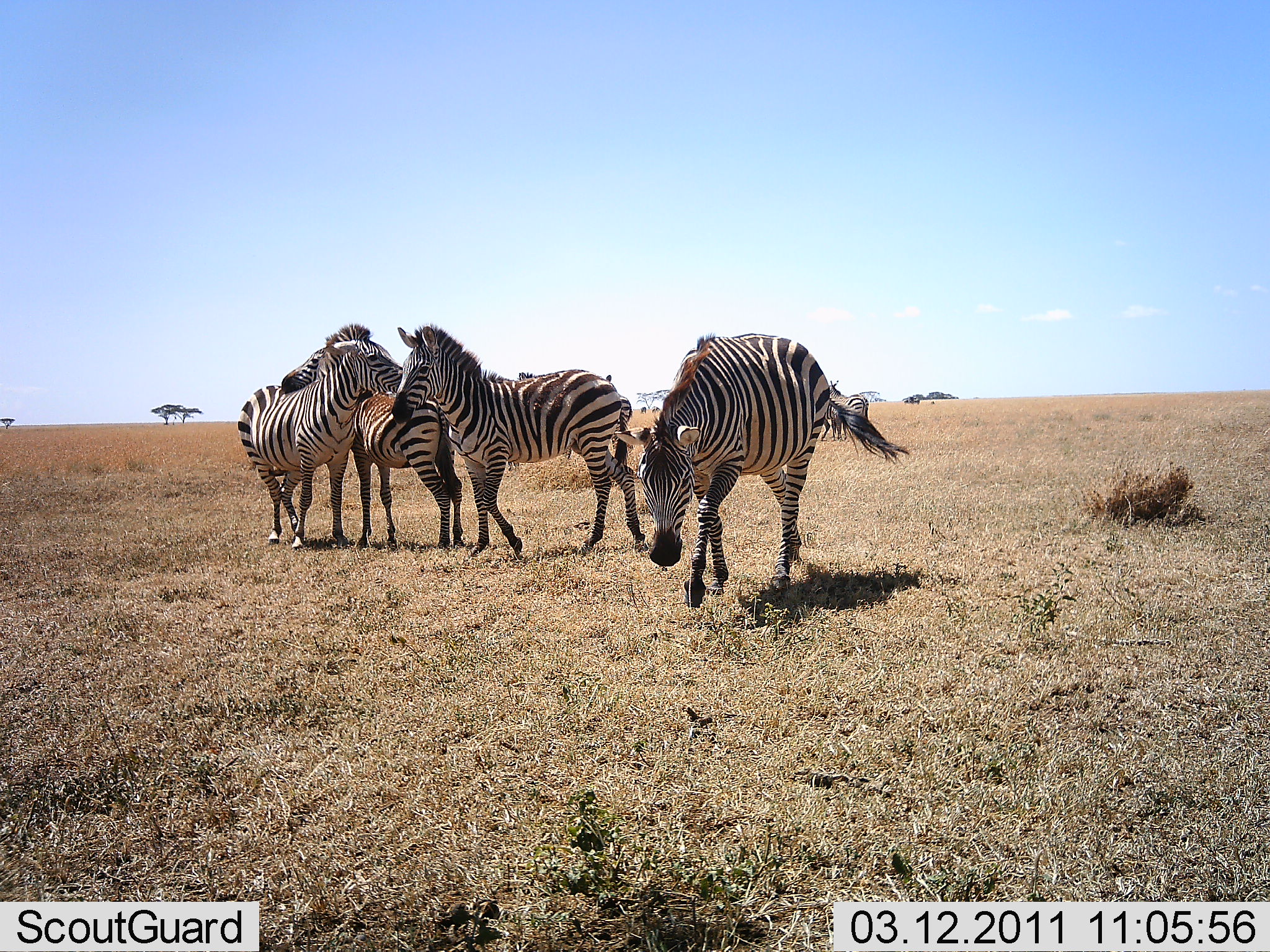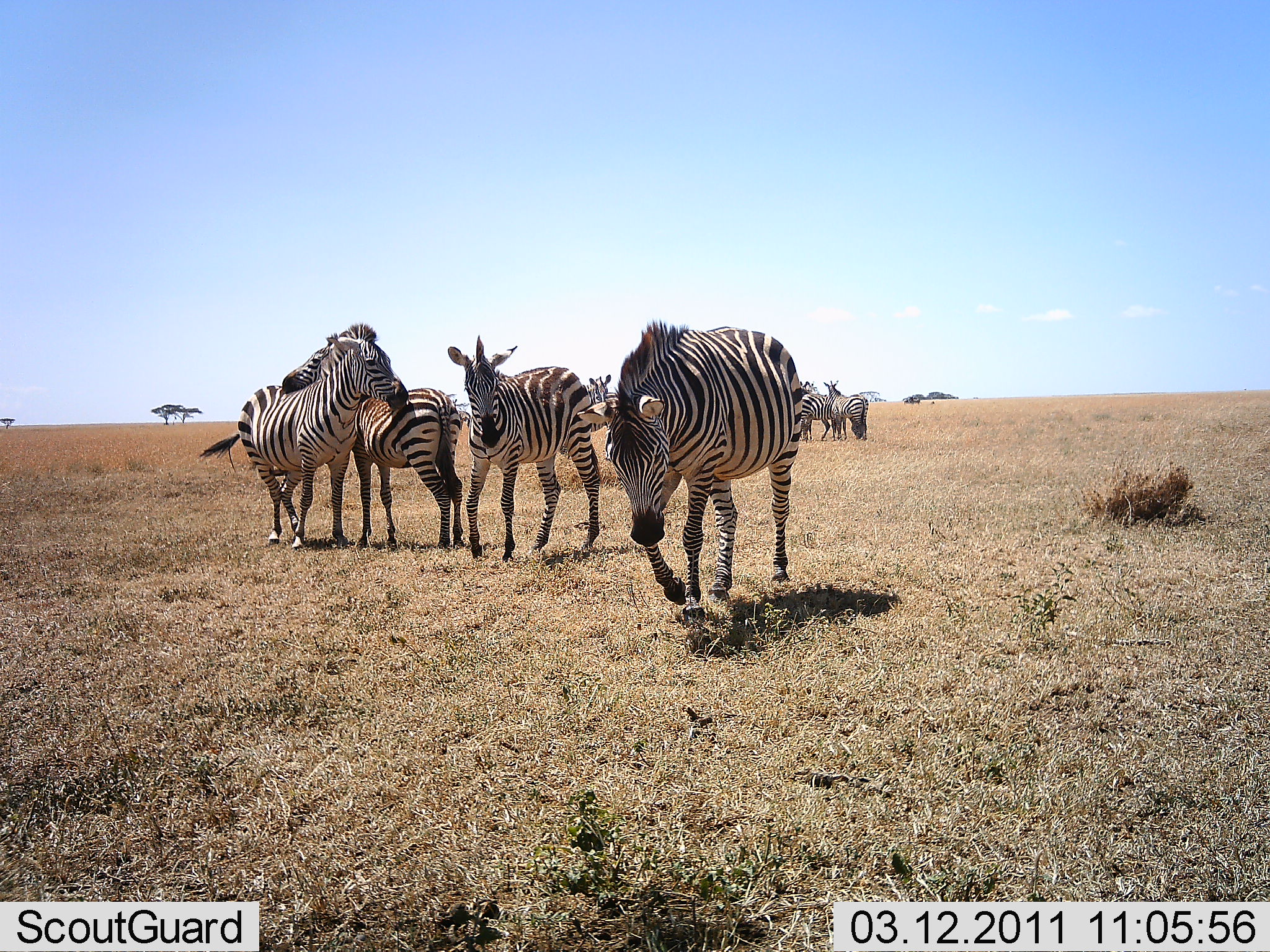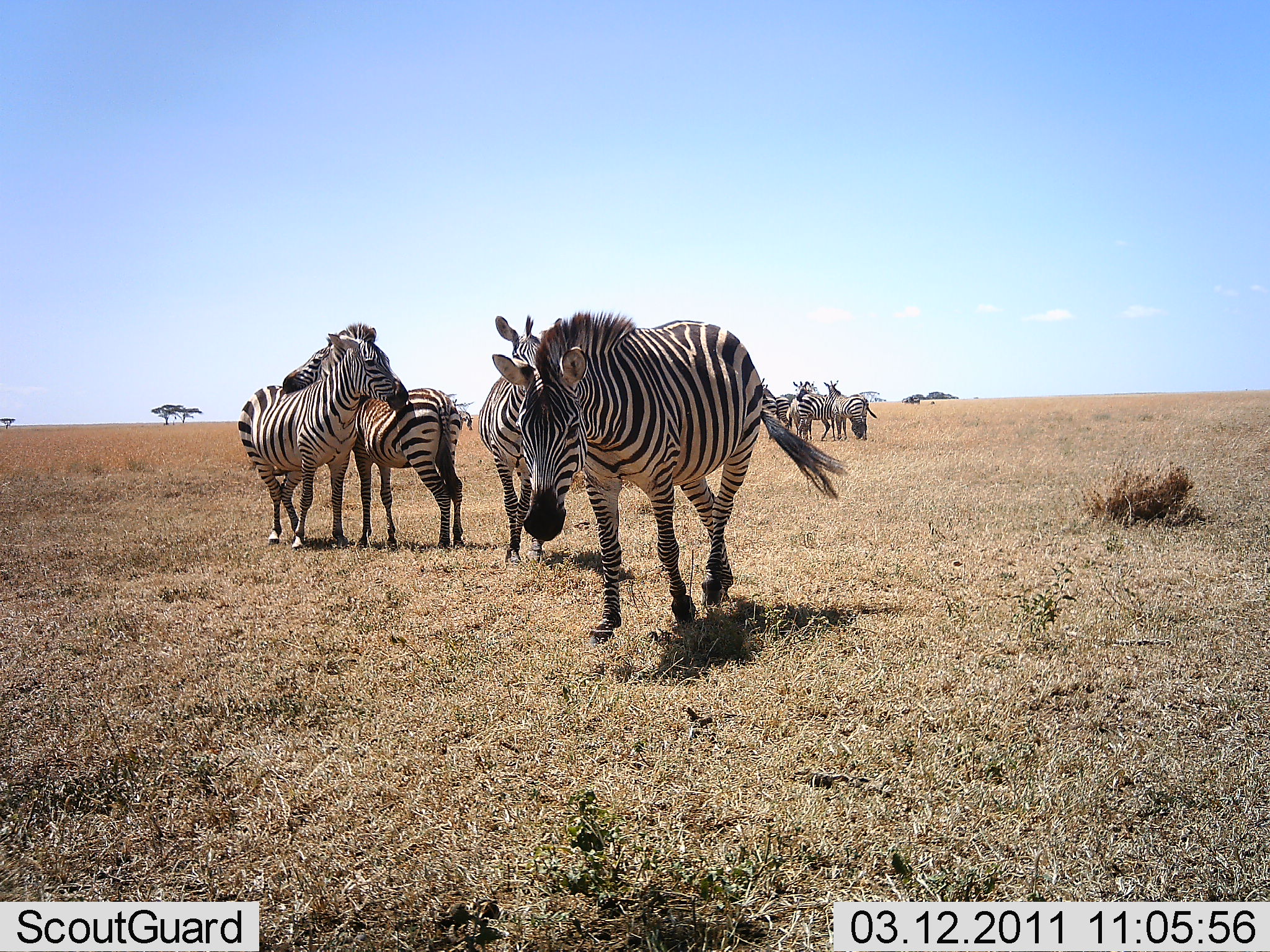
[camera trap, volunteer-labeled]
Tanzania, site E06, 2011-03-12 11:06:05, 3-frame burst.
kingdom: Animalia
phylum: Chordata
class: Mammalia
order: Perissodactyla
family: Equidae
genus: Equus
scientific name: Equus quagga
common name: plains zebra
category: zebra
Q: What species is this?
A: Zebra (plains zebra) (Equus quagga).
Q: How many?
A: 8.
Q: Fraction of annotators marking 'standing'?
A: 67%.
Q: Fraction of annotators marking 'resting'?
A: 17%.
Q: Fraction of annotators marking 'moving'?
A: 75%.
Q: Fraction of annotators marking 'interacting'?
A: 58%.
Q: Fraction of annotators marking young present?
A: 0%.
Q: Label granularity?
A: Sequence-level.